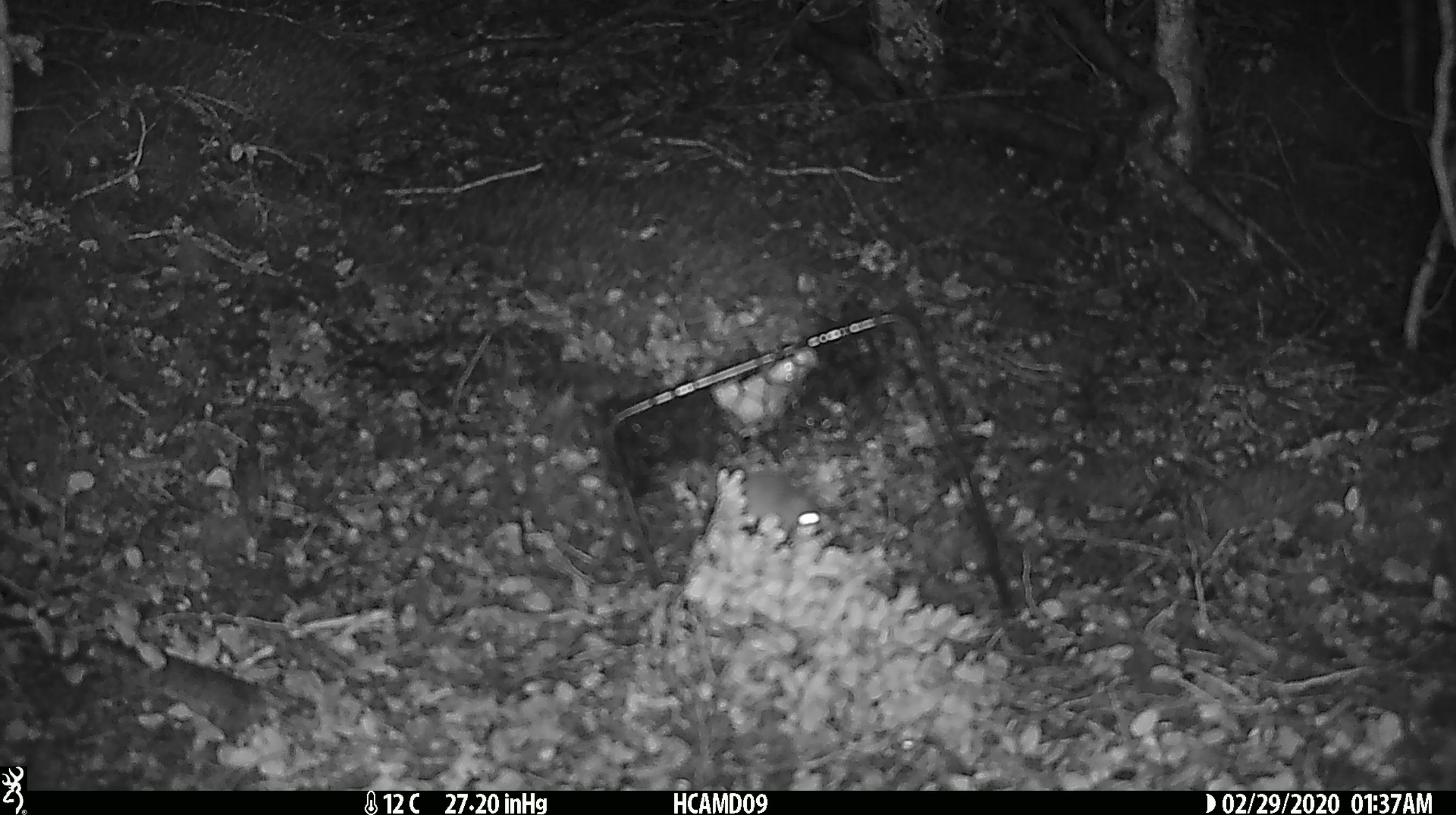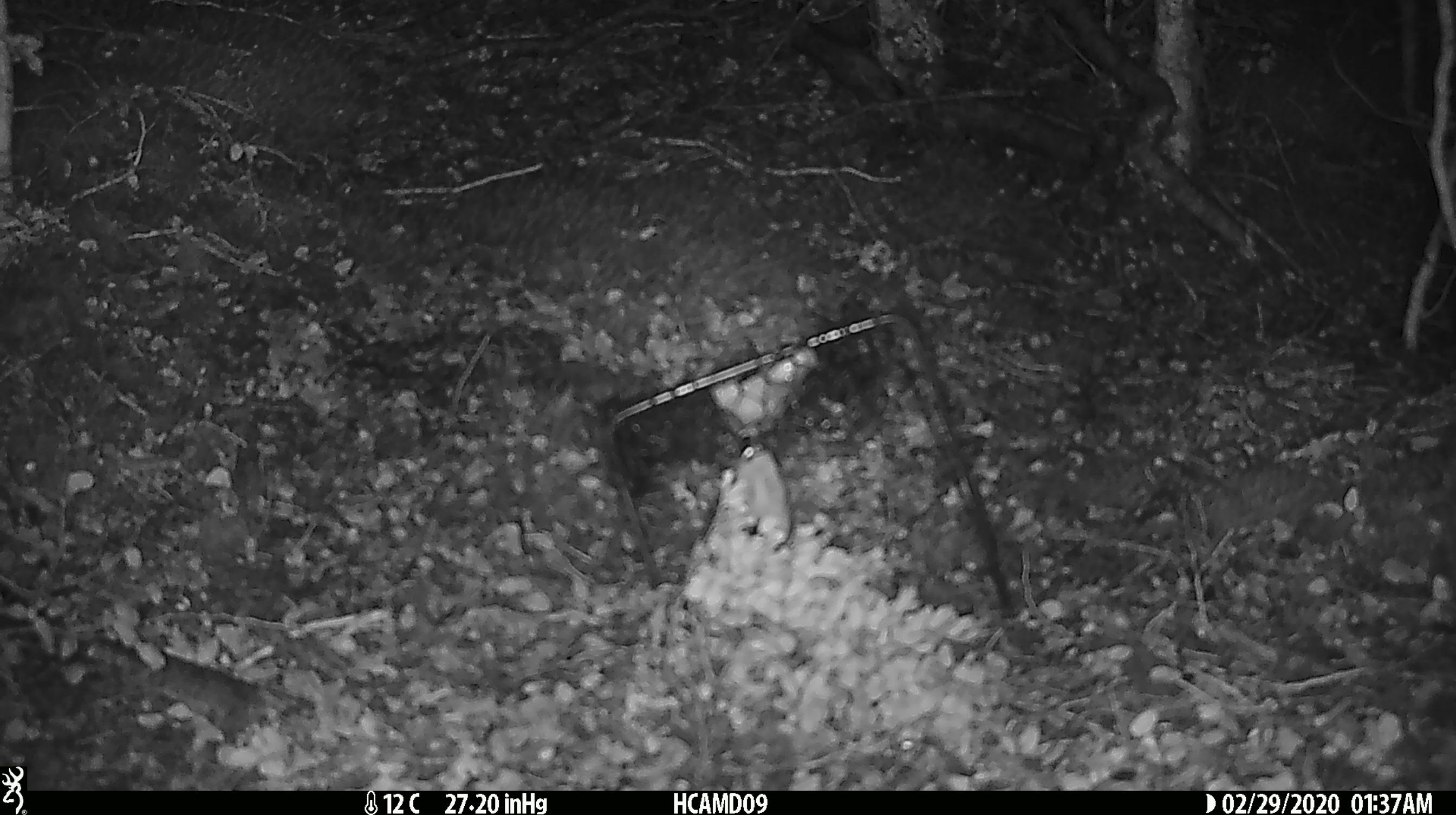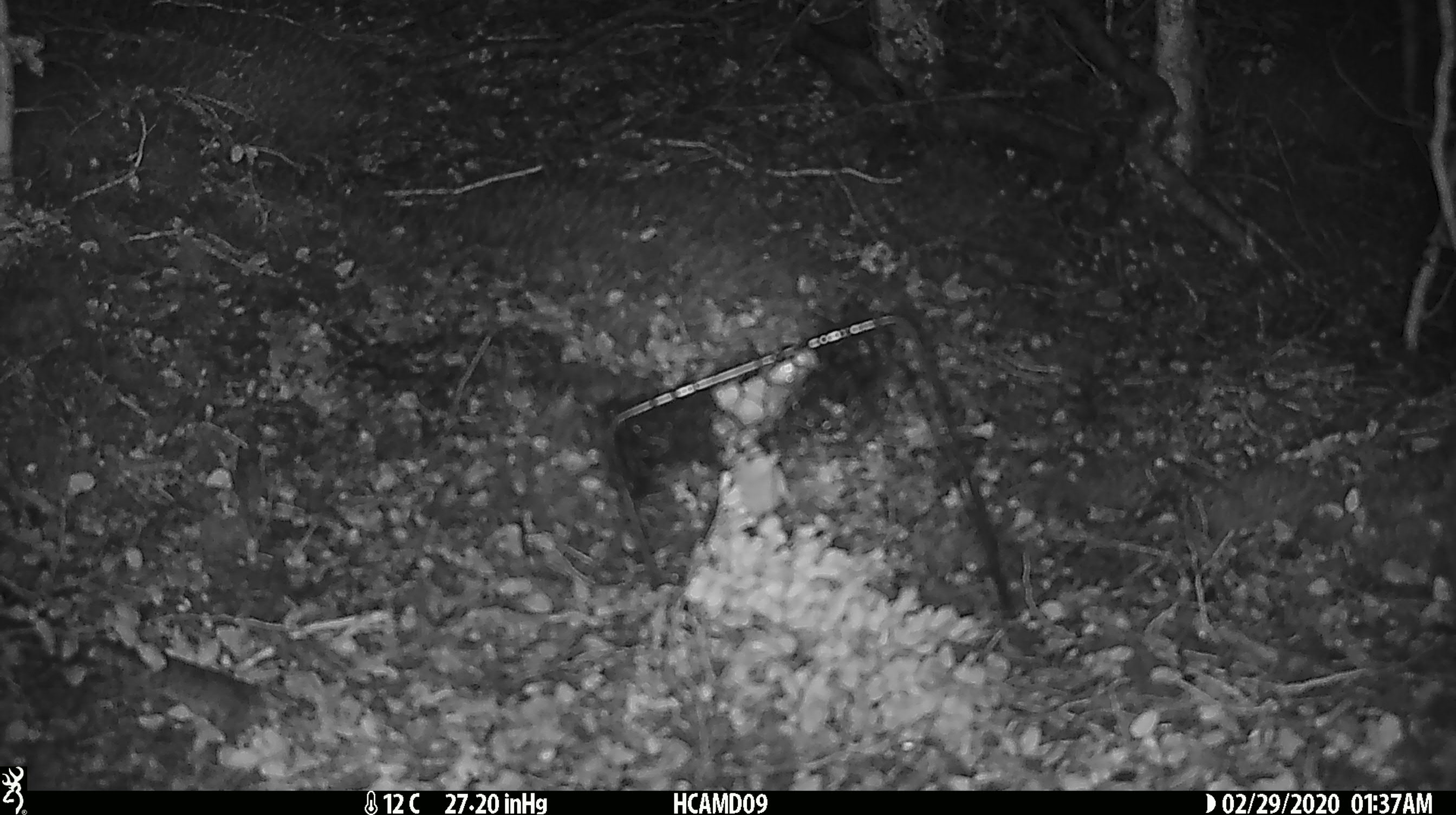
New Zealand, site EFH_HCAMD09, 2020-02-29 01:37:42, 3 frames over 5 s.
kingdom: Animalia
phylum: Chordata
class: Mammalia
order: Rodentia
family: Muridae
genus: Mus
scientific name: Mus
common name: mouse